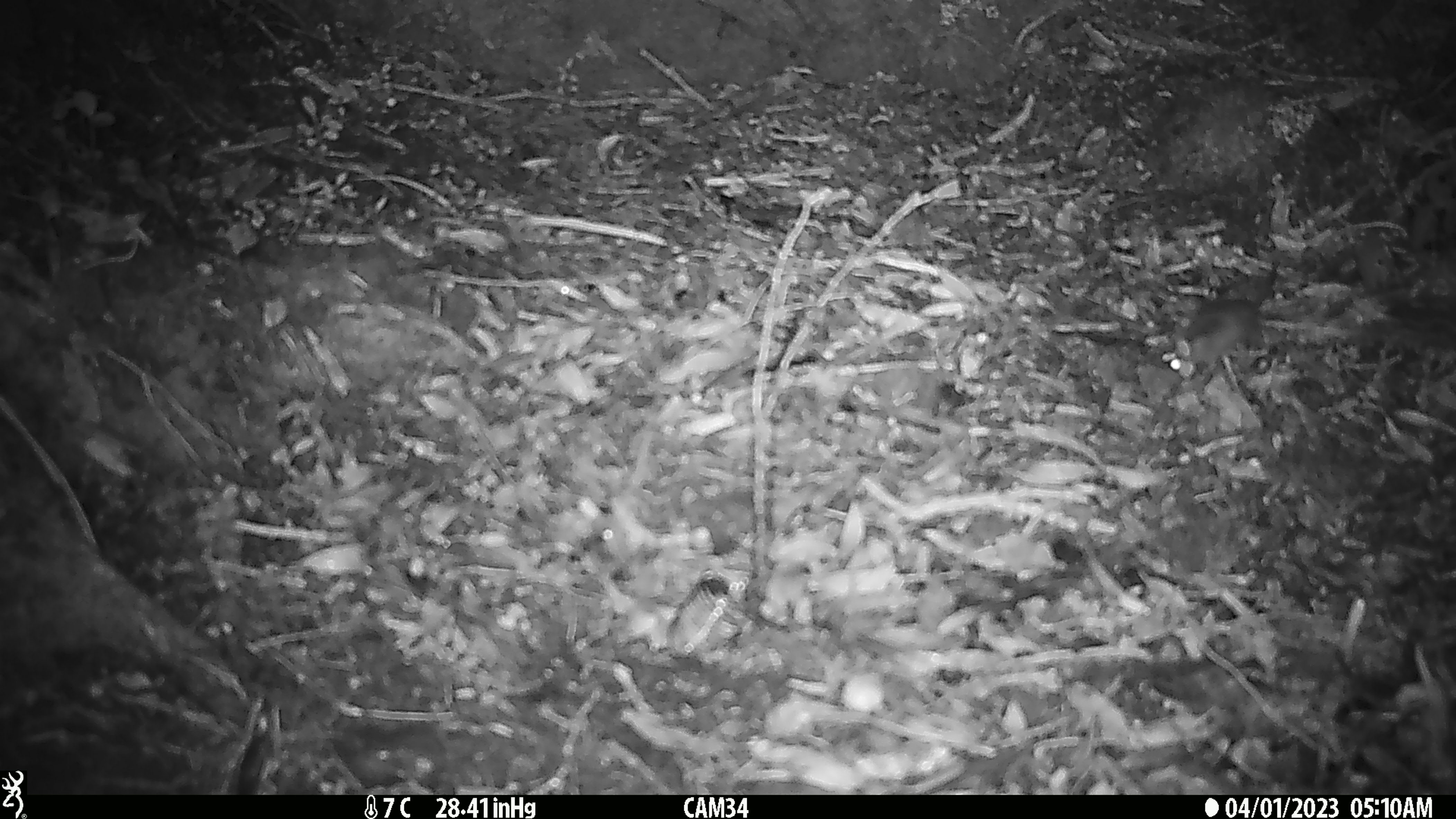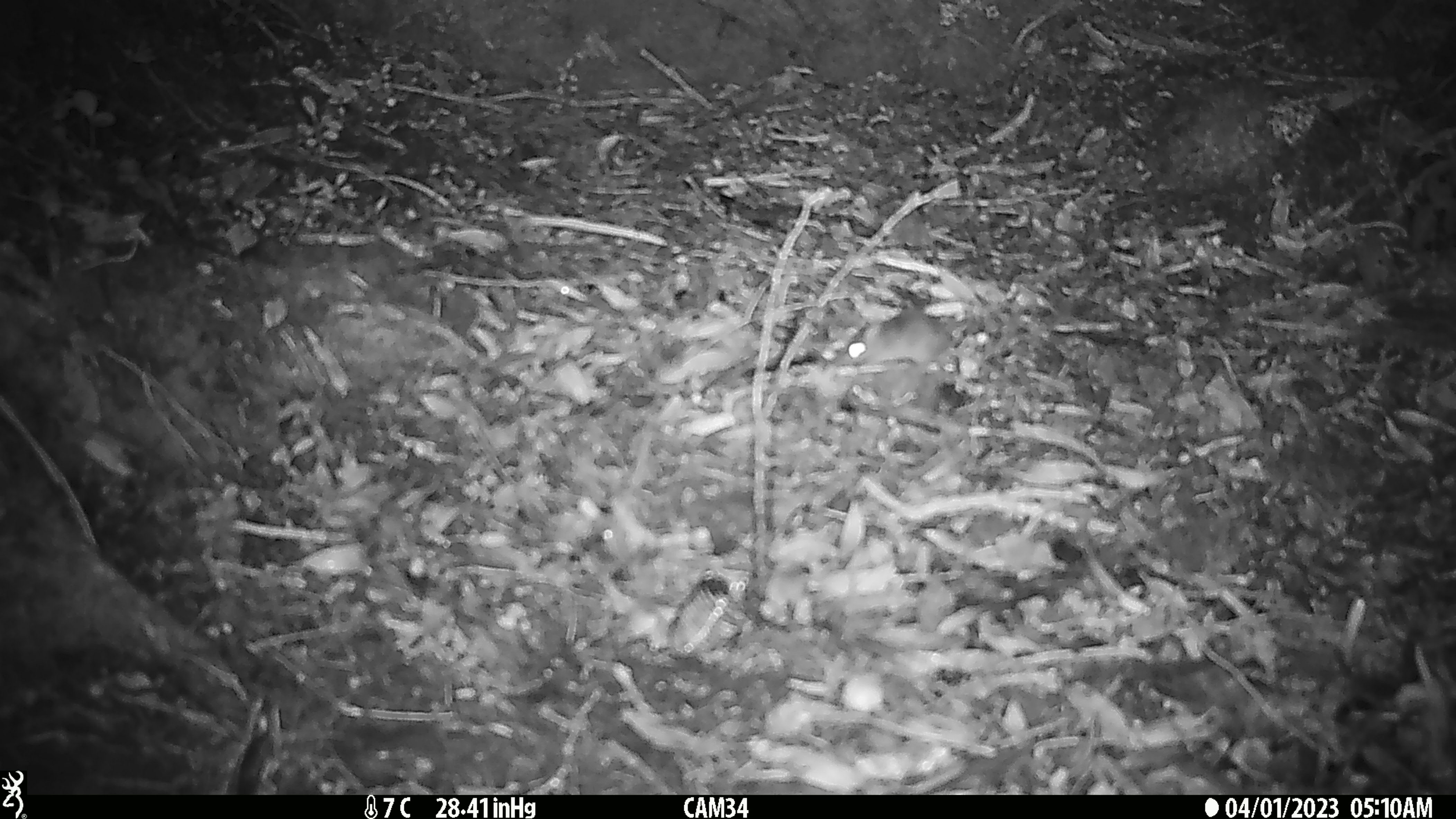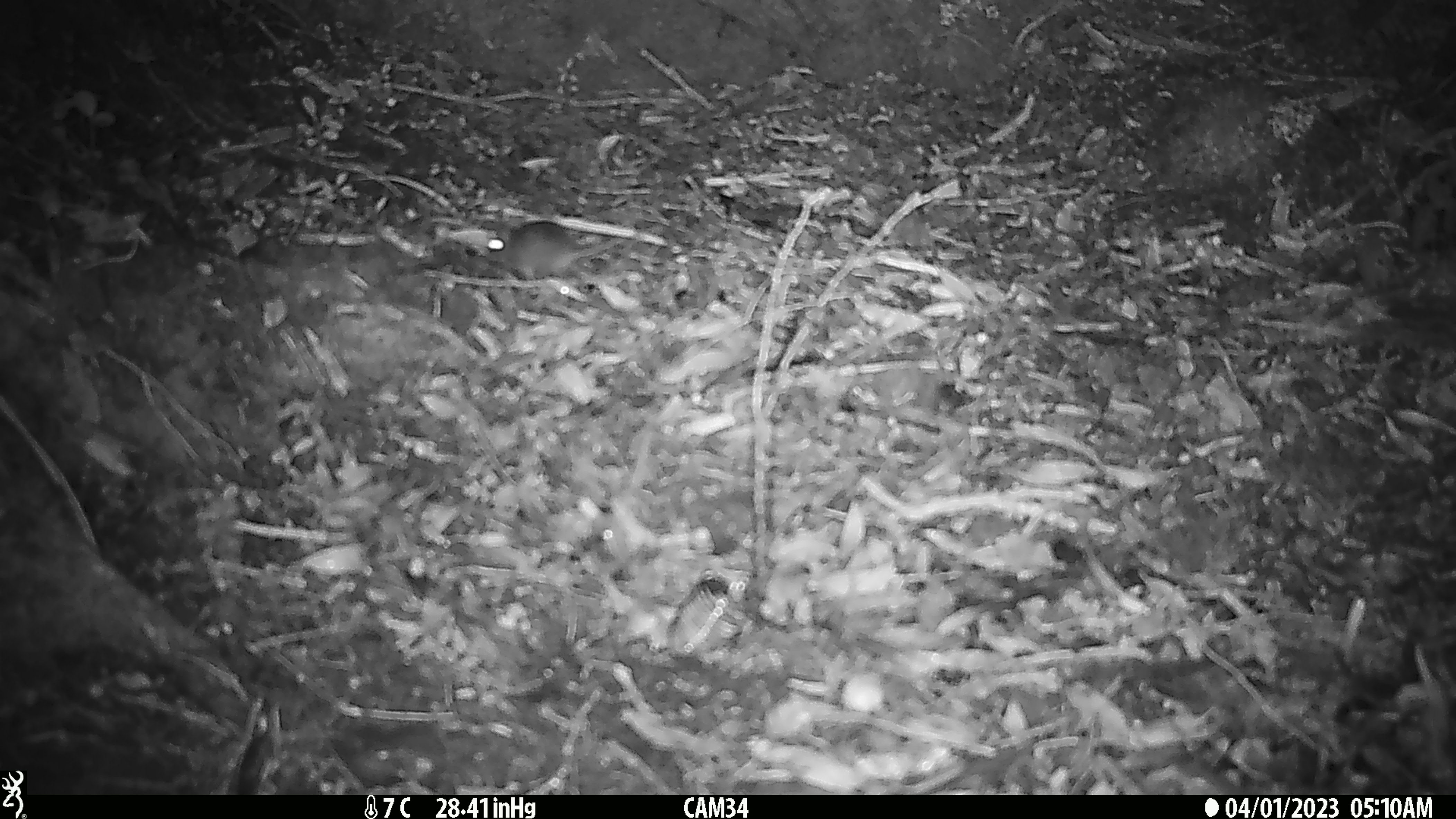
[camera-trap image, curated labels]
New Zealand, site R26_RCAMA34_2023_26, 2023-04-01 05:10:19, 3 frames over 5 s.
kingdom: Animalia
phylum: Chordata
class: Mammalia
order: Rodentia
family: Muridae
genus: Mus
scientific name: Mus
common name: mouse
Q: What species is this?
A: Mouse (Mus).